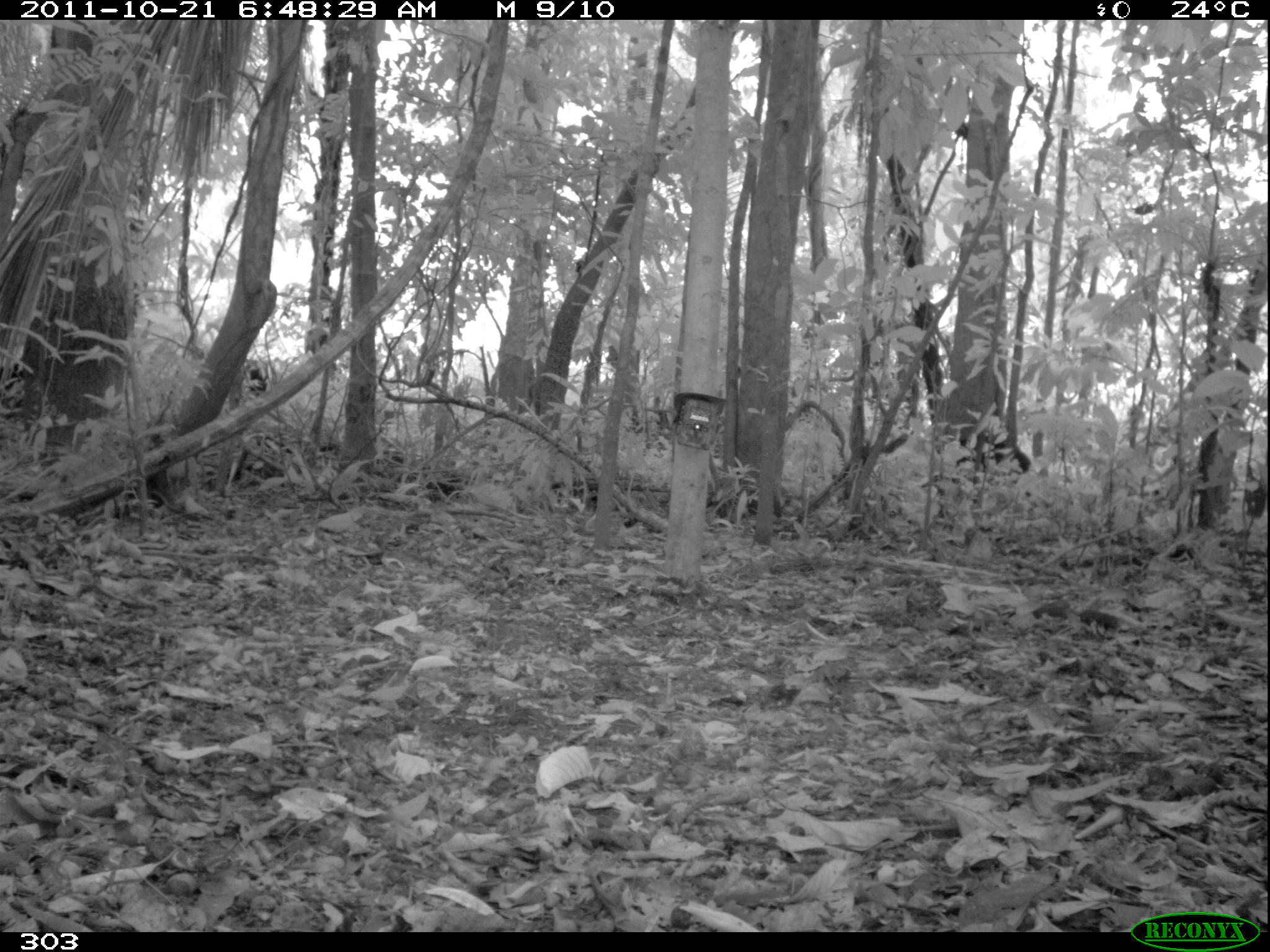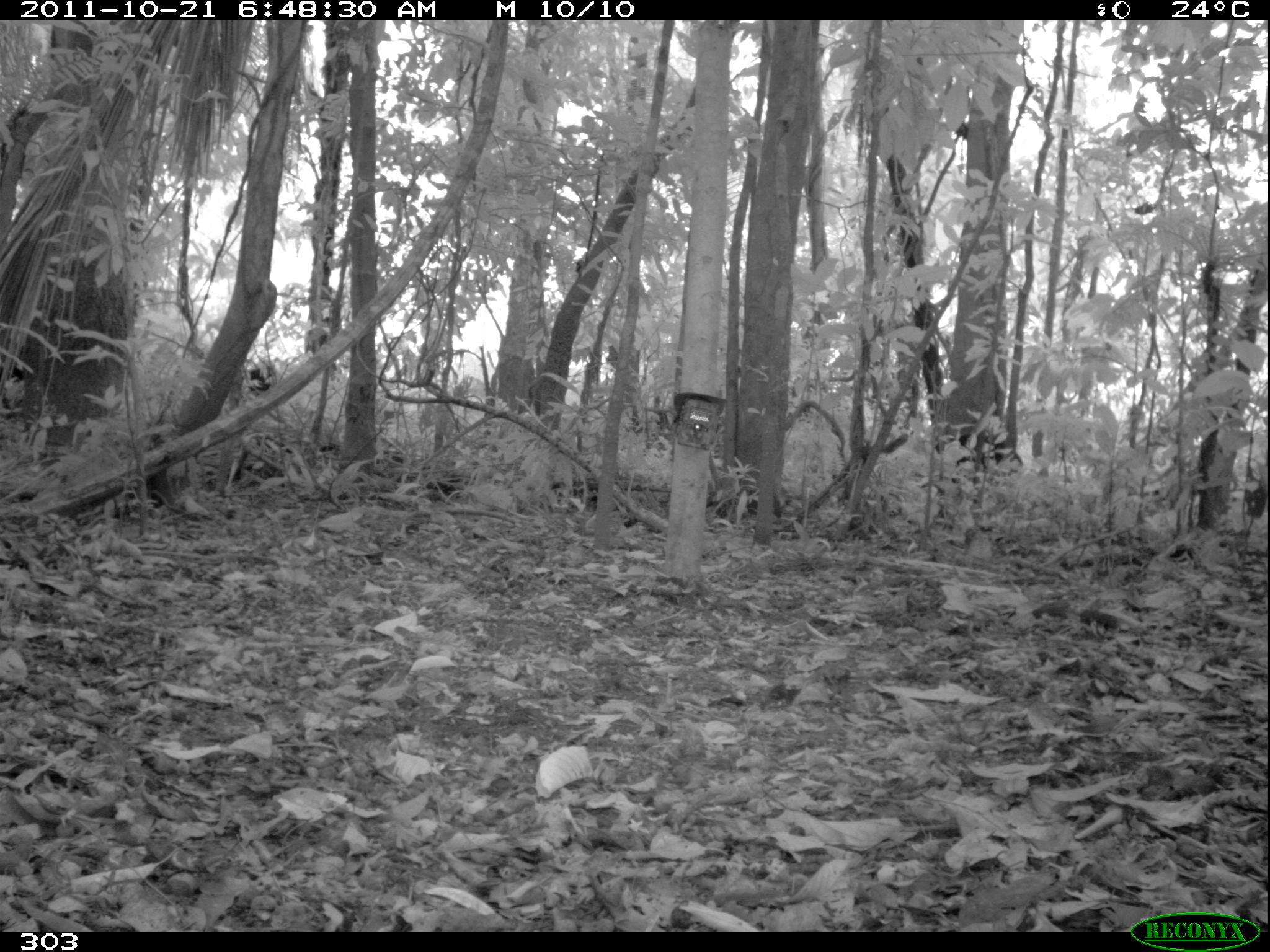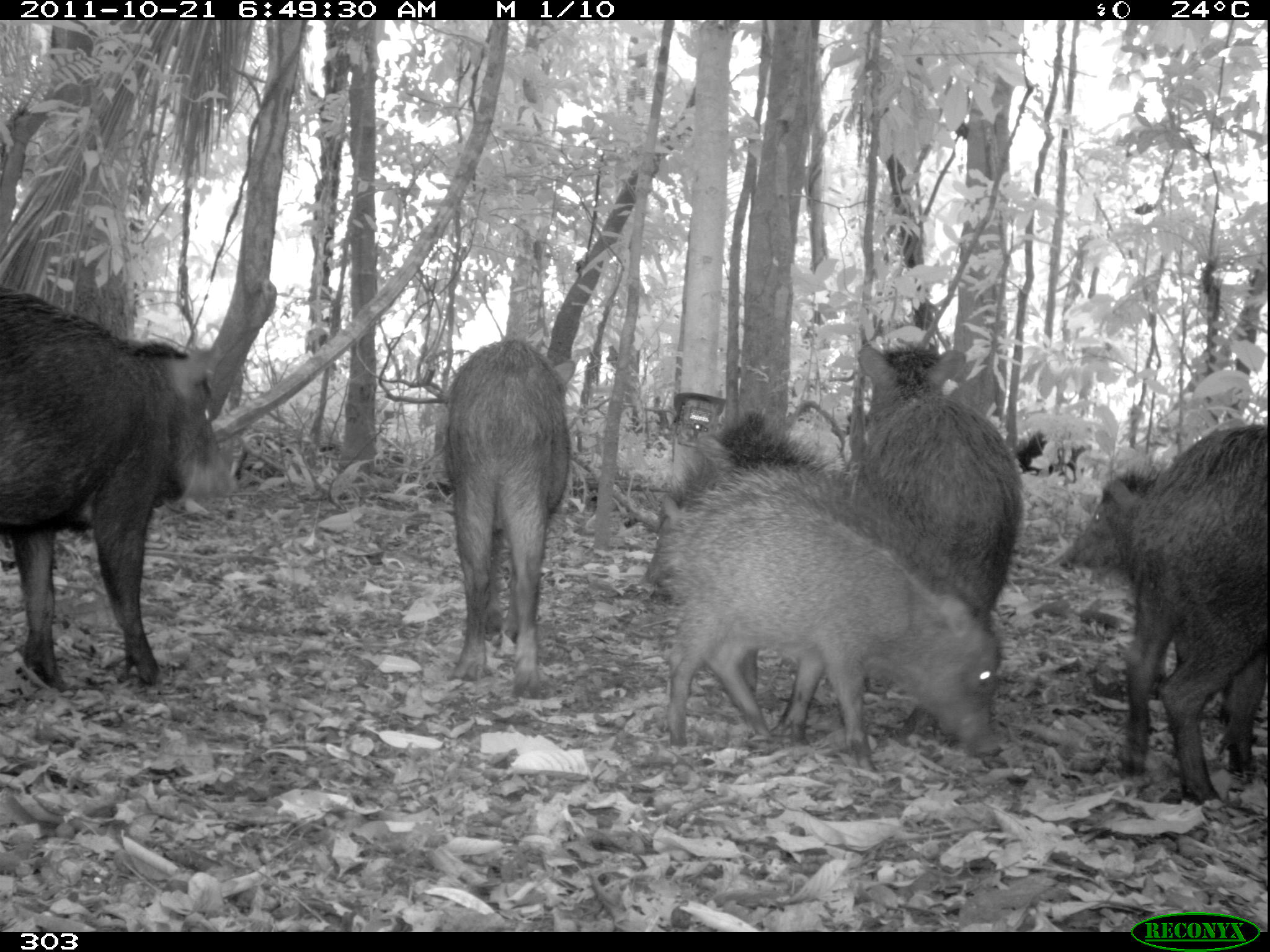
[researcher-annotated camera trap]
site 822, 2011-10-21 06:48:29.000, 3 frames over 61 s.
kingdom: Animalia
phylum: Chordata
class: Mammalia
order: Artiodactyla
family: Tayassuidae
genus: Tayassu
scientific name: Tayassu pecari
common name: white-lipped peccary